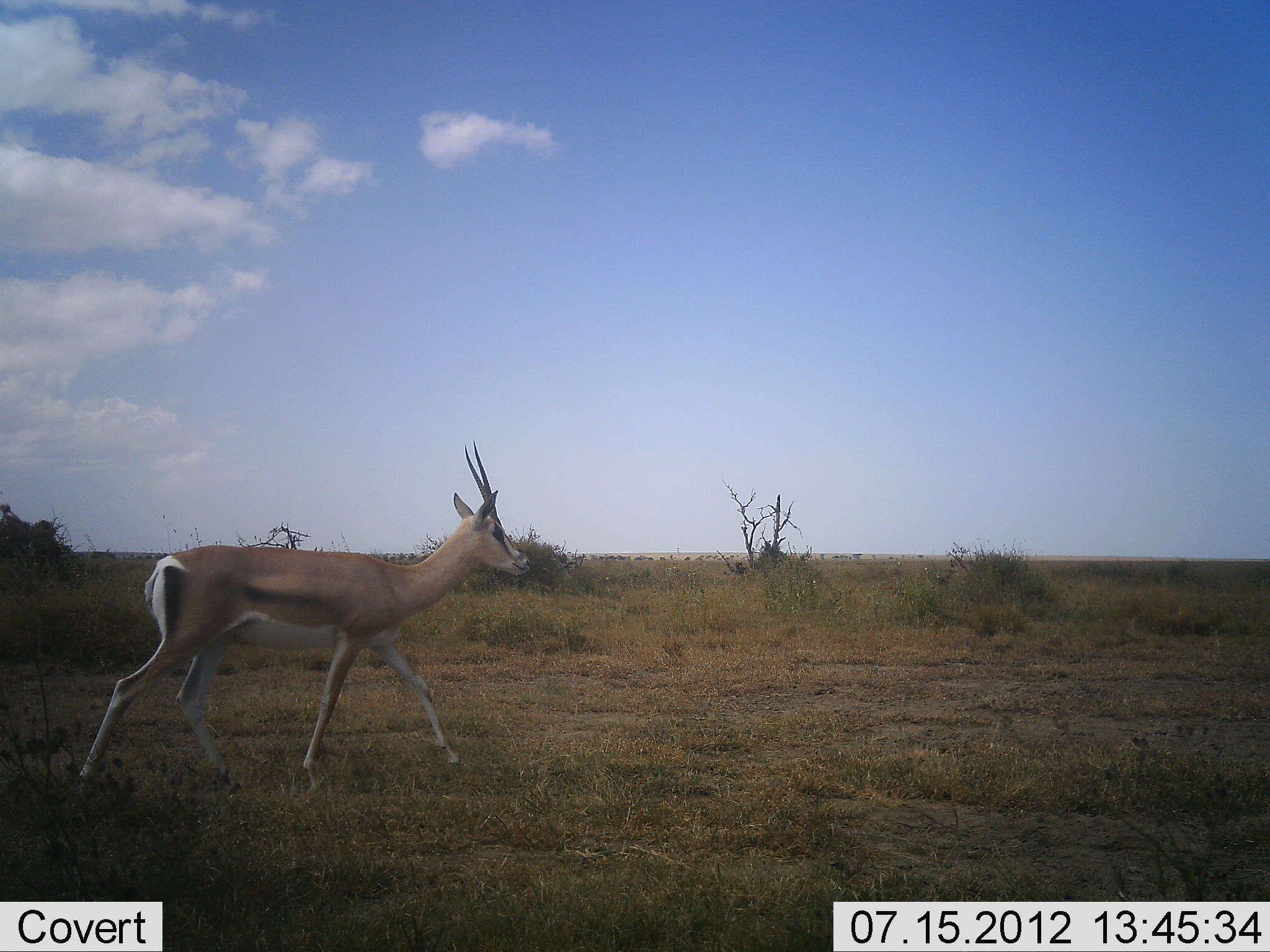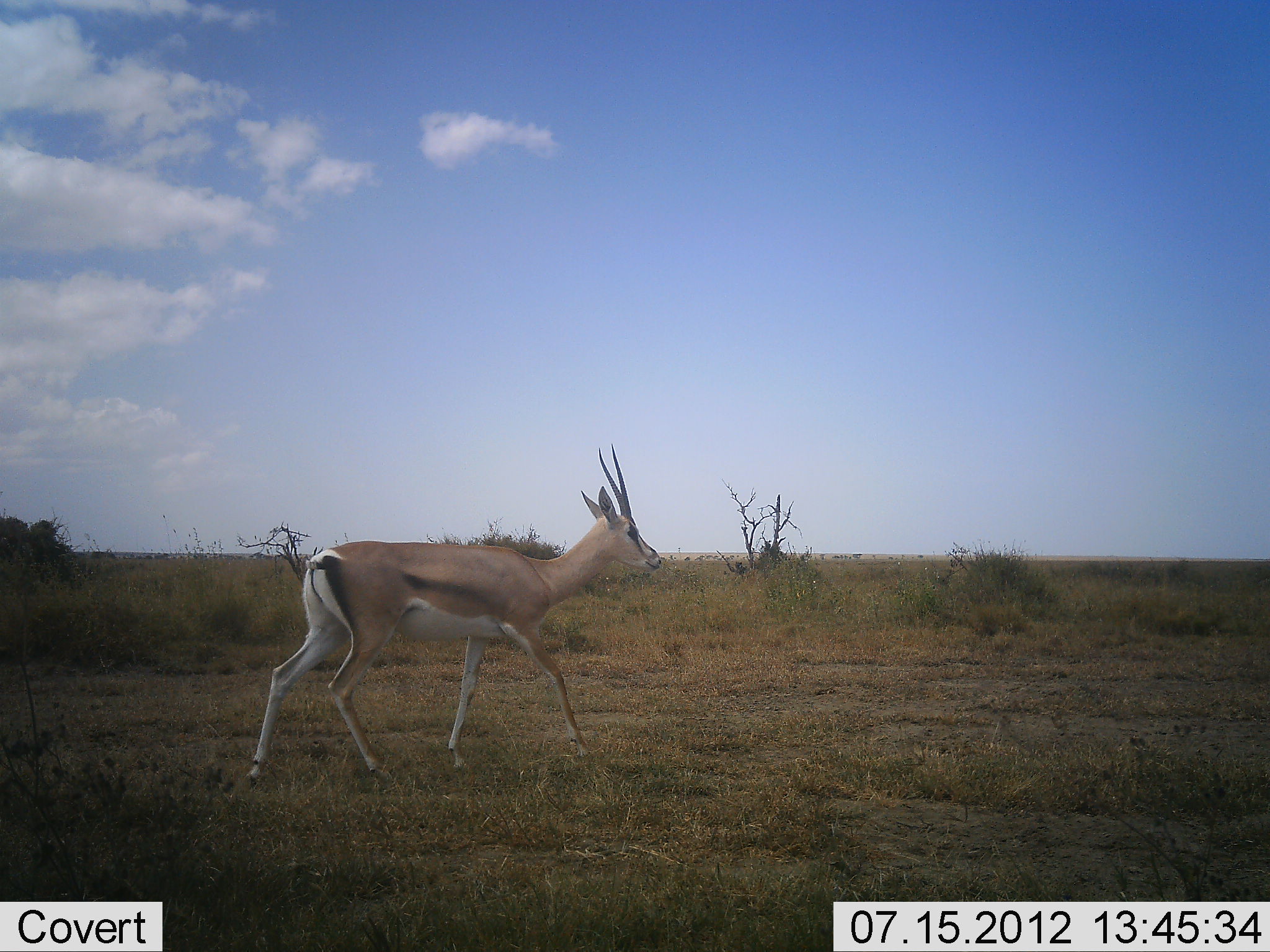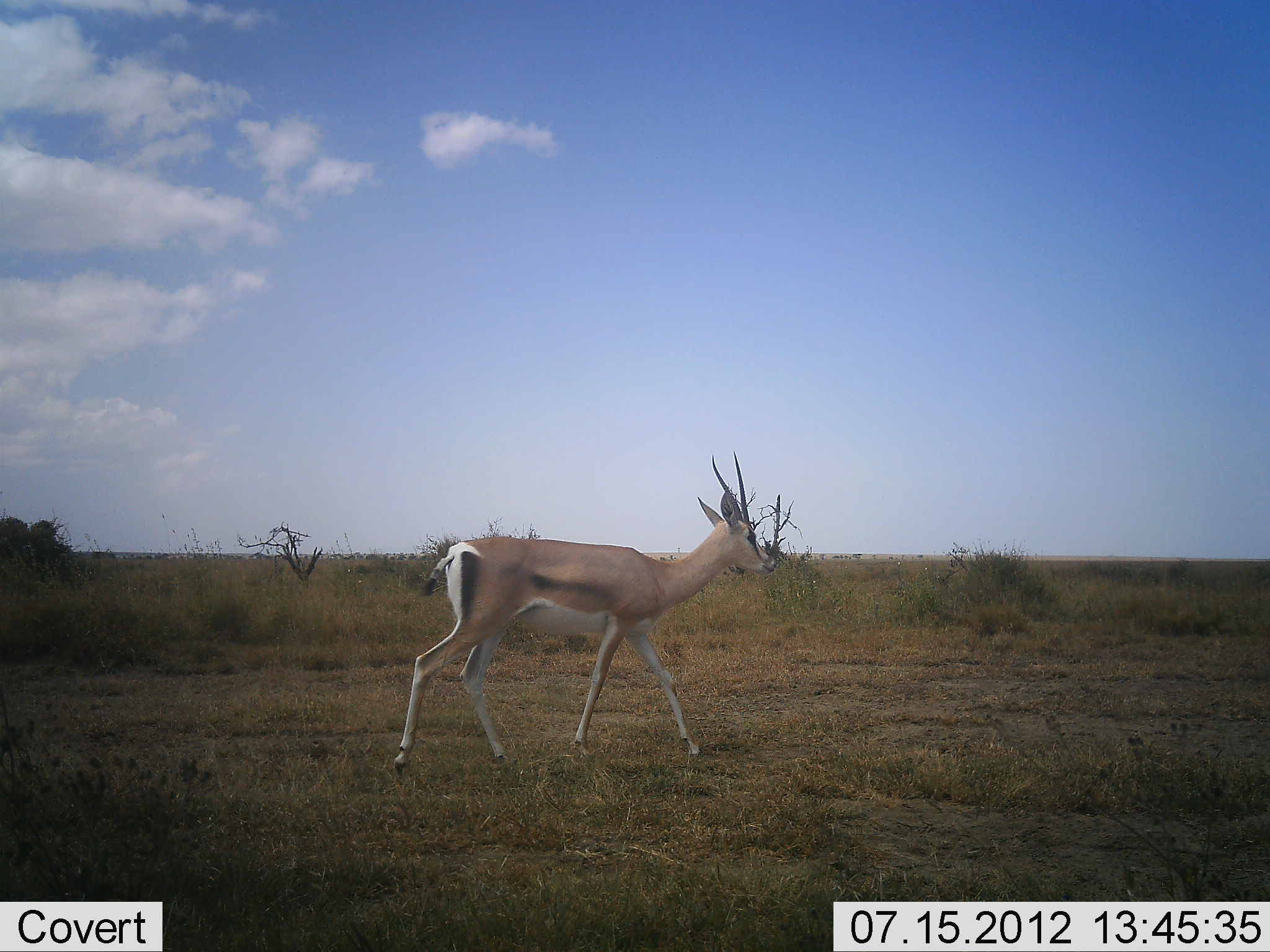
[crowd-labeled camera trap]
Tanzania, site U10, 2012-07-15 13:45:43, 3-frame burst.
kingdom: Animalia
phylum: Chordata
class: Mammalia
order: Artiodactyla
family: Bovidae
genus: Nanger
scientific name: Nanger granti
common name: grant's gazelle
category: gazellegrants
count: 1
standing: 9%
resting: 0%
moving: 100%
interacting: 0%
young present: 0%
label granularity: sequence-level